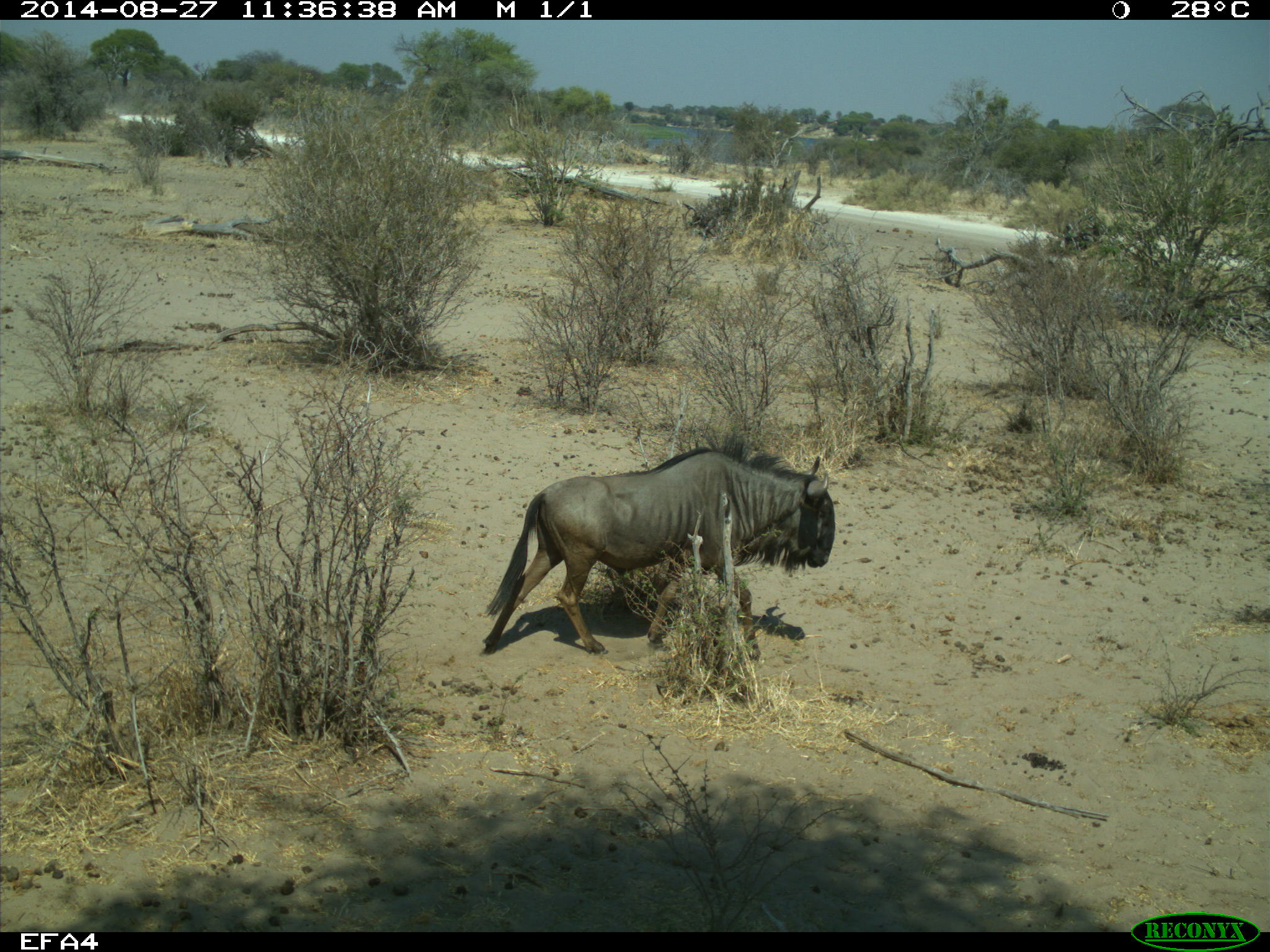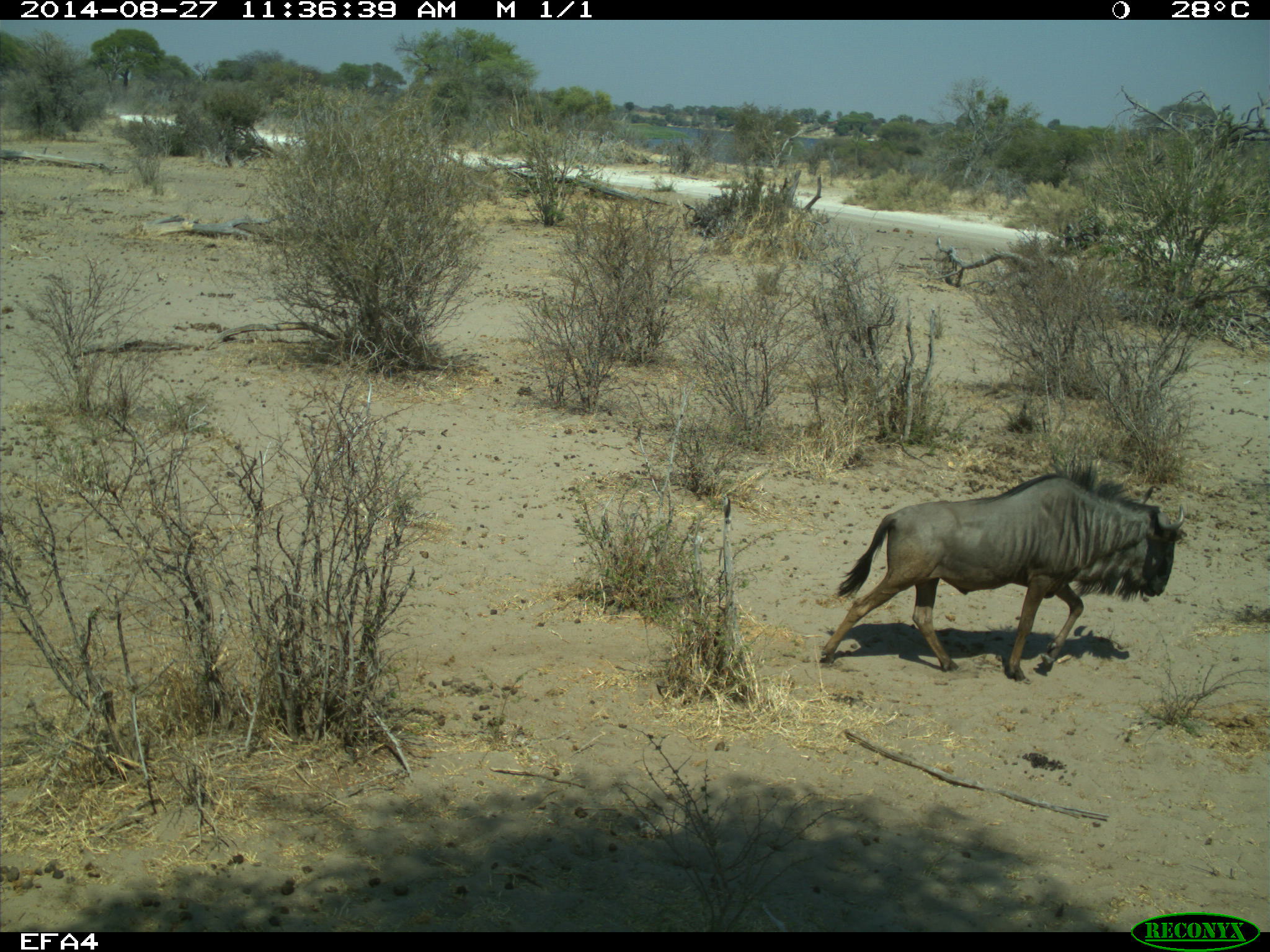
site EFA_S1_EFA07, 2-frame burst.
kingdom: Animalia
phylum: Chordata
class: Mammalia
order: Artiodactyla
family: Bovidae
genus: Connochaetes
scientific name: Connochaetes taurinus taurinus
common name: blue wildebeest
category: wildebeestblue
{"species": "wildebeestblue (blue wildebeest) (Connochaetes taurinus taurinus)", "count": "1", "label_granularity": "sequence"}